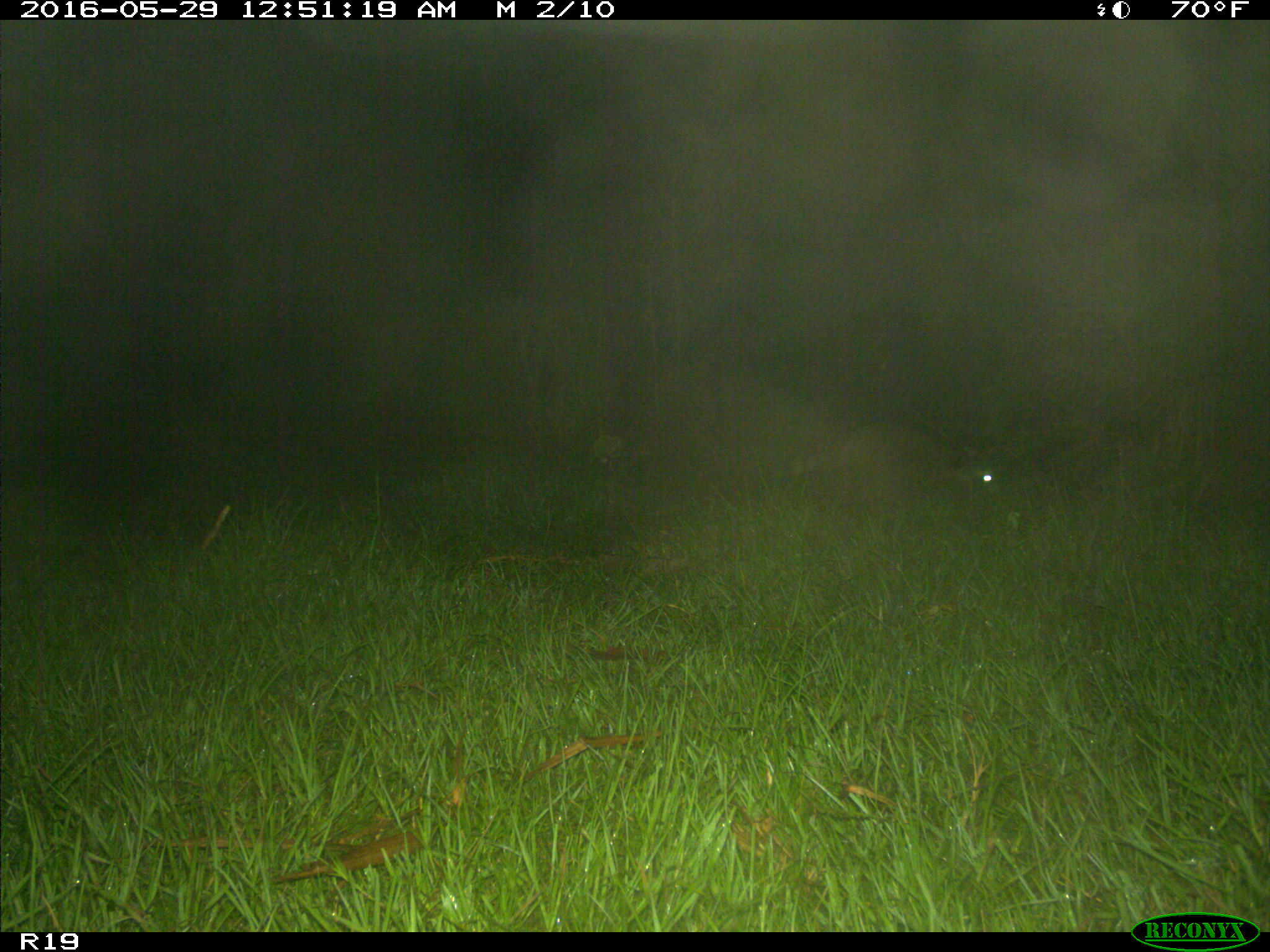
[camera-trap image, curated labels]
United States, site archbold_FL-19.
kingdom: Animalia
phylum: Chordata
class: Mammalia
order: Artiodactyla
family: Bovidae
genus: Bos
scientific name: Bos taurus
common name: domestic cow